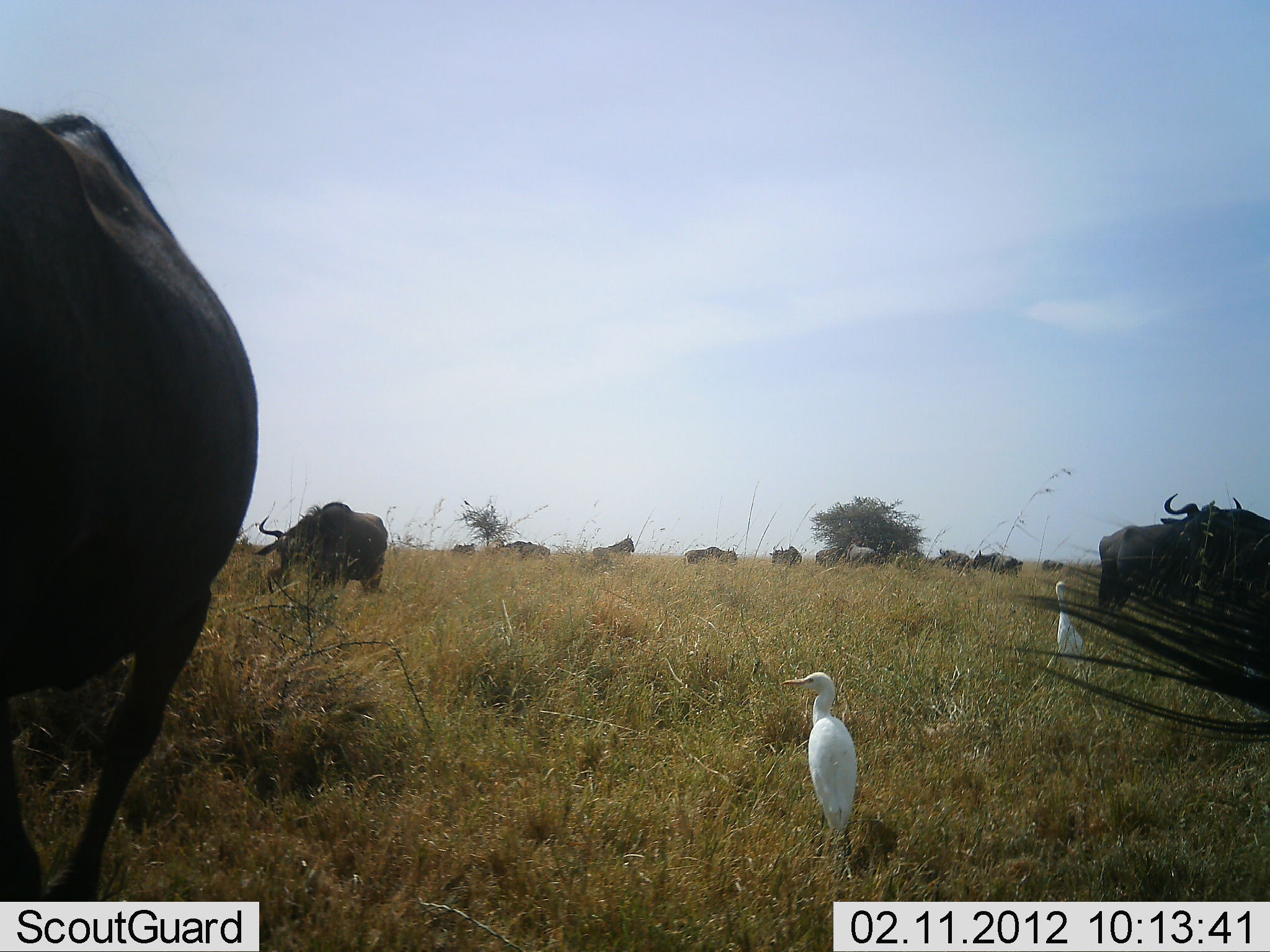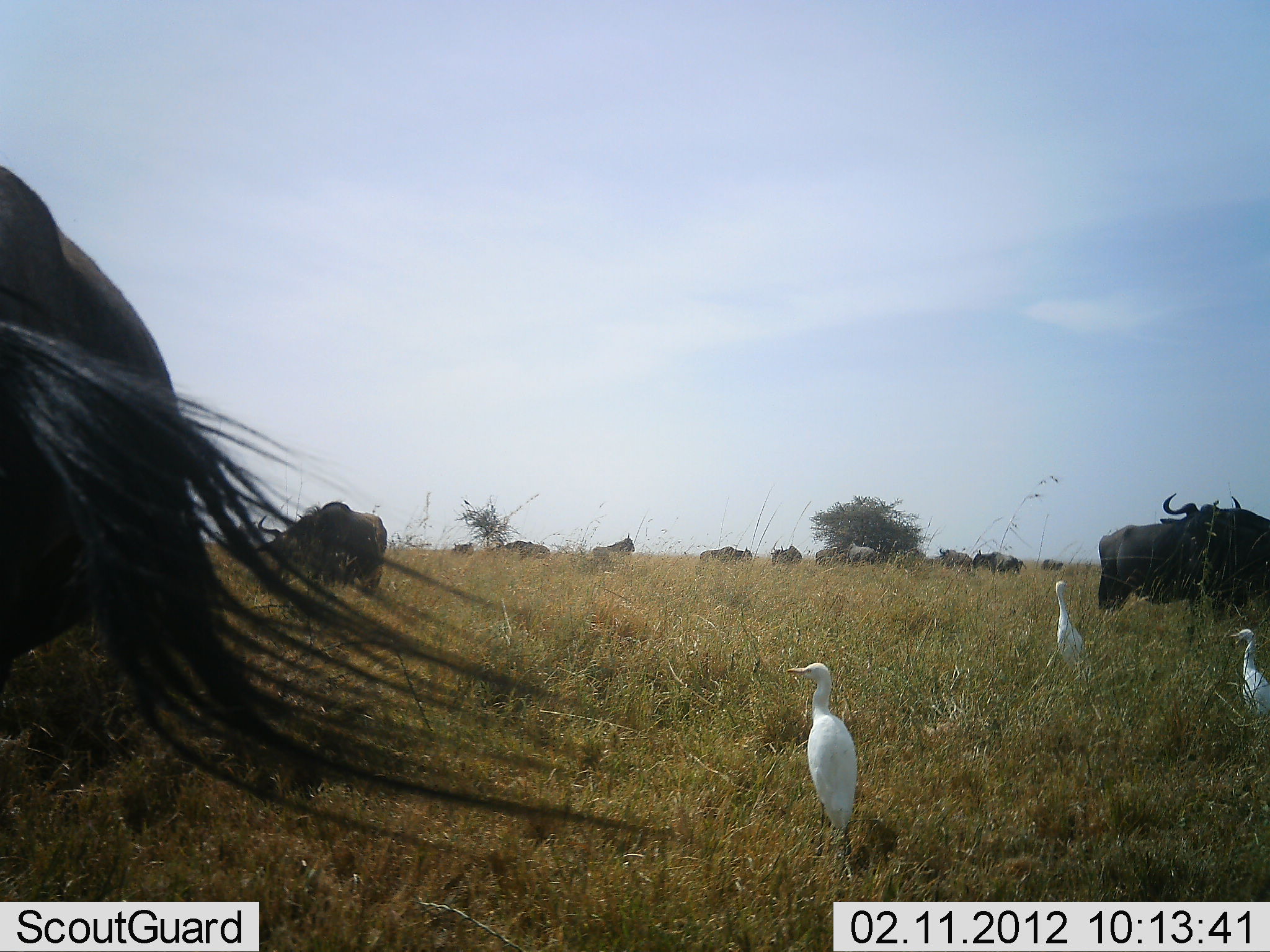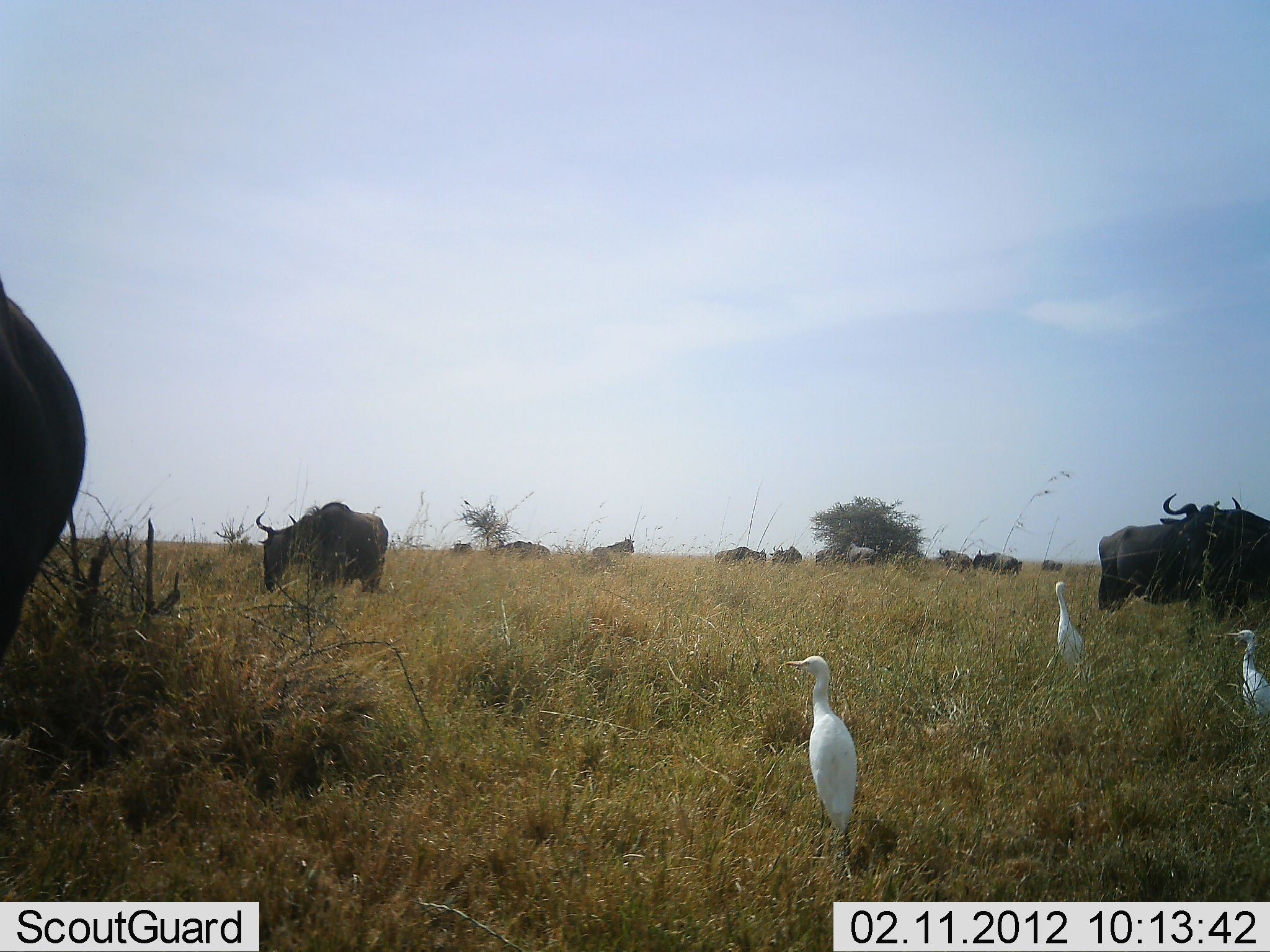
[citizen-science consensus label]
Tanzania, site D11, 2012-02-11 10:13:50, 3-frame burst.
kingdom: Animalia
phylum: Chordata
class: Aves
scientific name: Aves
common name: bird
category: otherbird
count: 3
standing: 100%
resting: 0%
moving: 0%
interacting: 0%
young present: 0%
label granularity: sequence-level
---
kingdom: Animalia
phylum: Chordata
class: Mammalia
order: Artiodactyla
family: Bovidae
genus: Connochaetes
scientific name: Connochaetes taurinus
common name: blue wildebeest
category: wildebeest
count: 11-50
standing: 89%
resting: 0%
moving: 42%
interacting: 0%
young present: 0%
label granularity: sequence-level